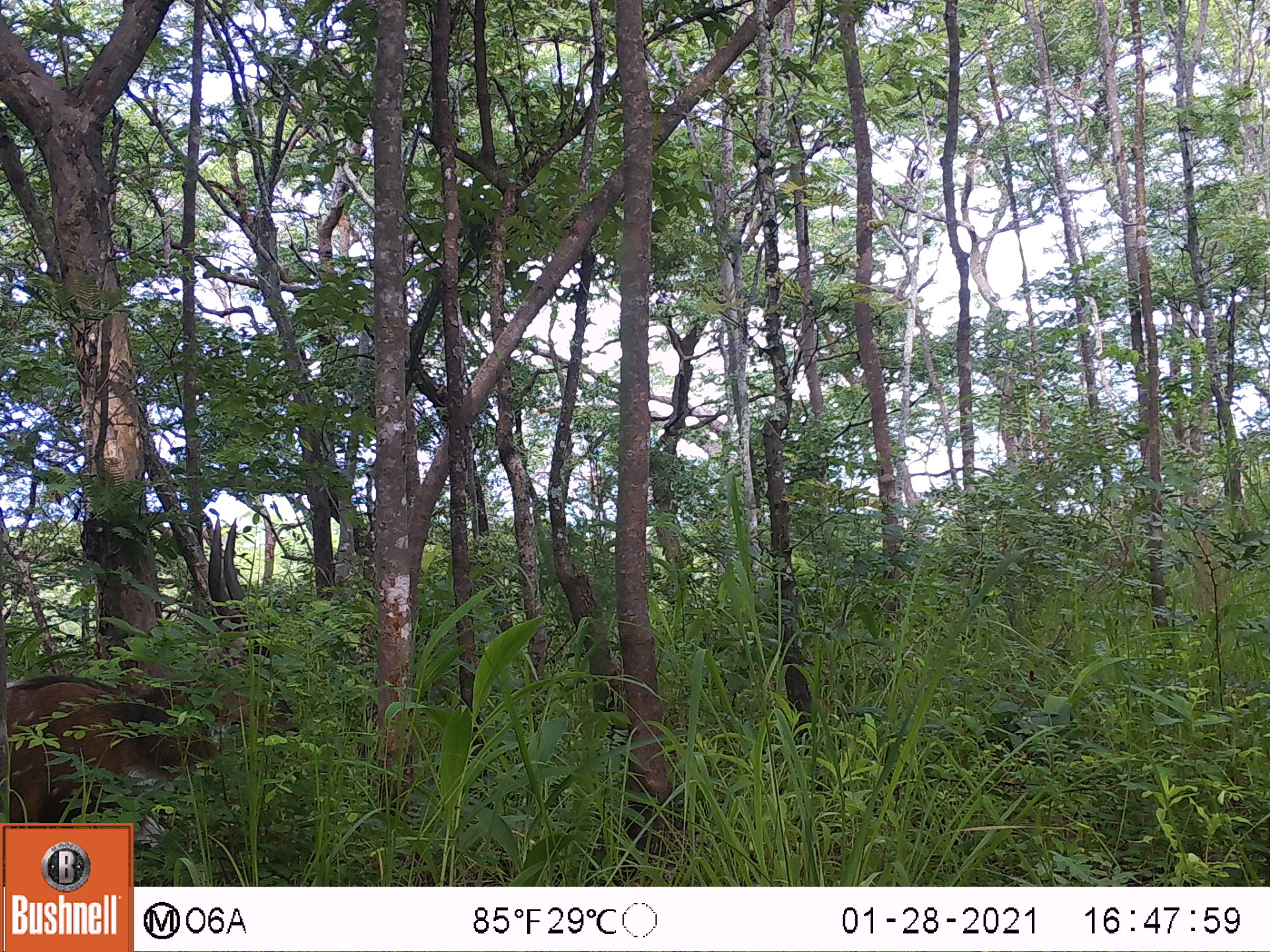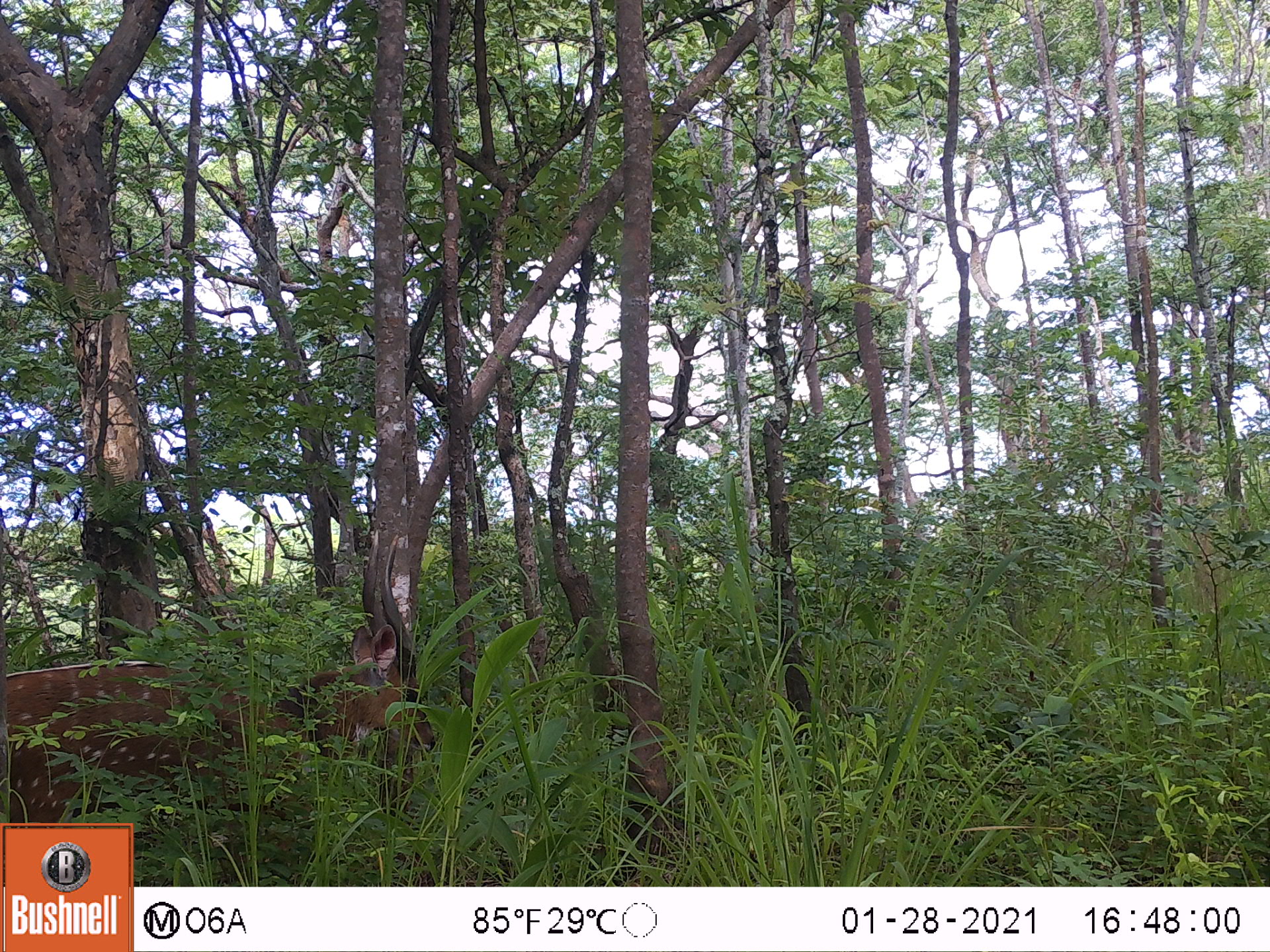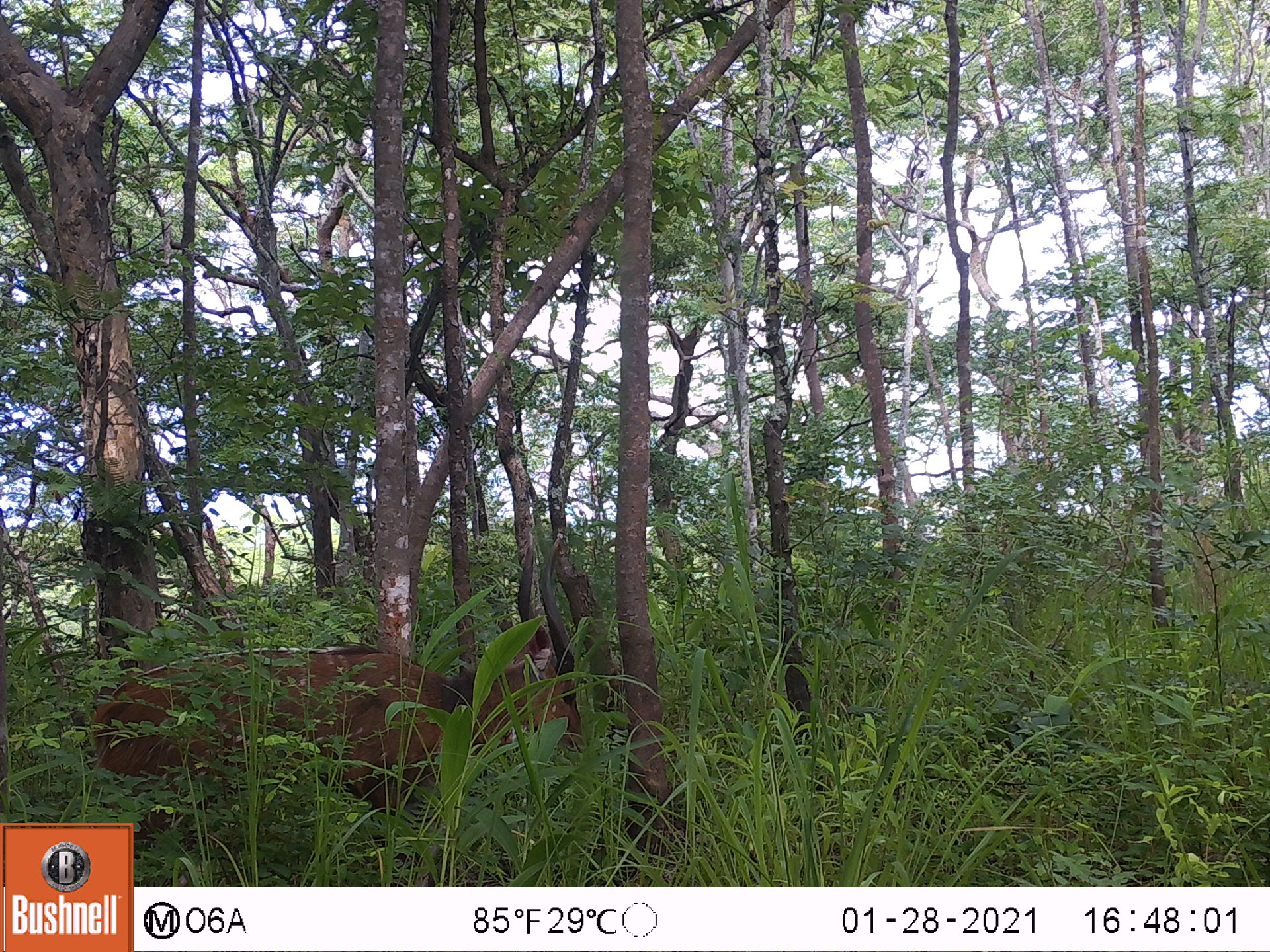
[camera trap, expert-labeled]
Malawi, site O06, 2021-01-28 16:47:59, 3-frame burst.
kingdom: Animalia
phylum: Chordata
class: Mammalia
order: Artiodactyla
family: Bovidae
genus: Tragelaphus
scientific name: Tragelaphus sylvaticus sylvaticus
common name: cape bushbuck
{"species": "cape bushbuck (Tragelaphus sylvaticus sylvaticus)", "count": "1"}